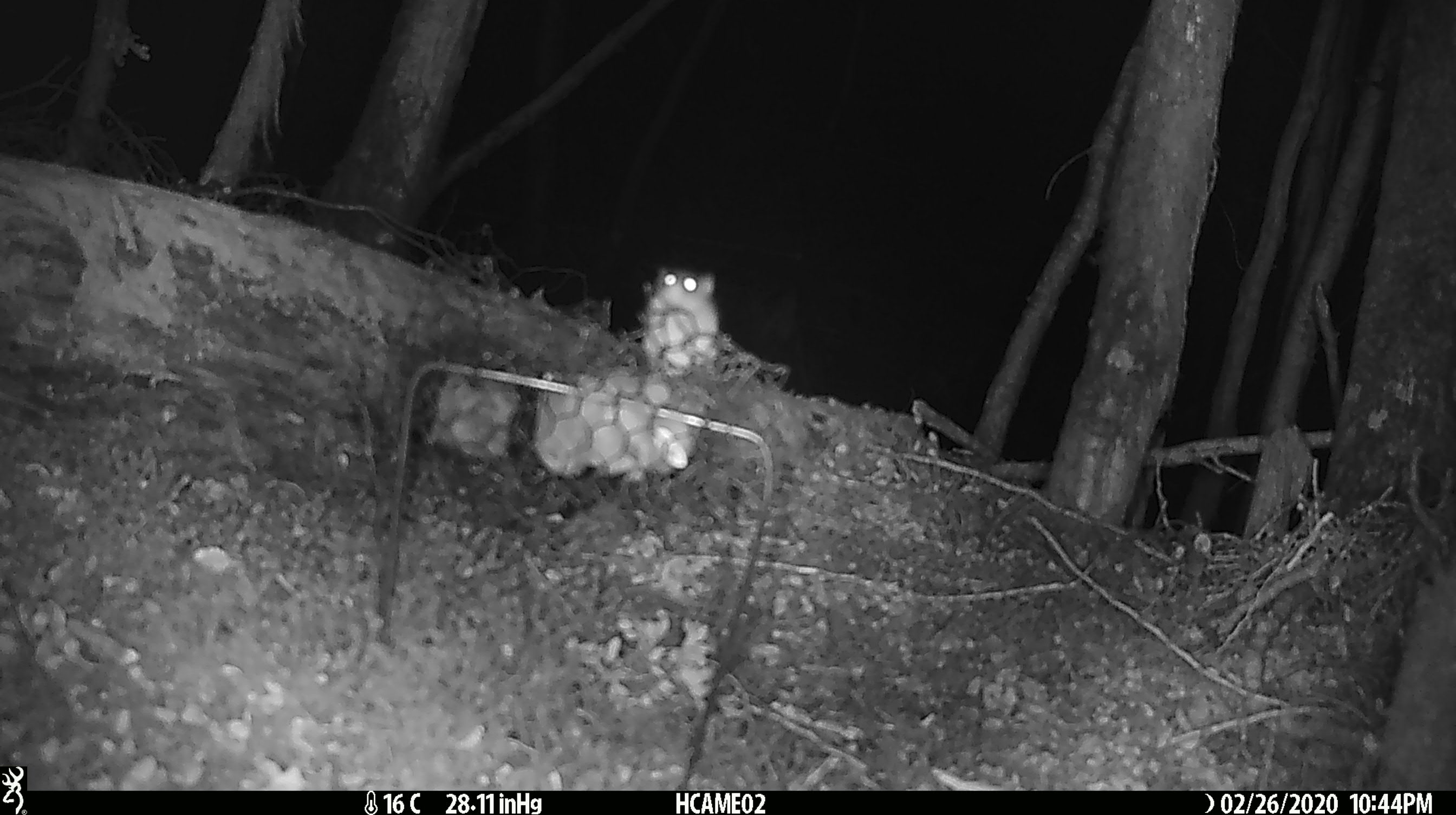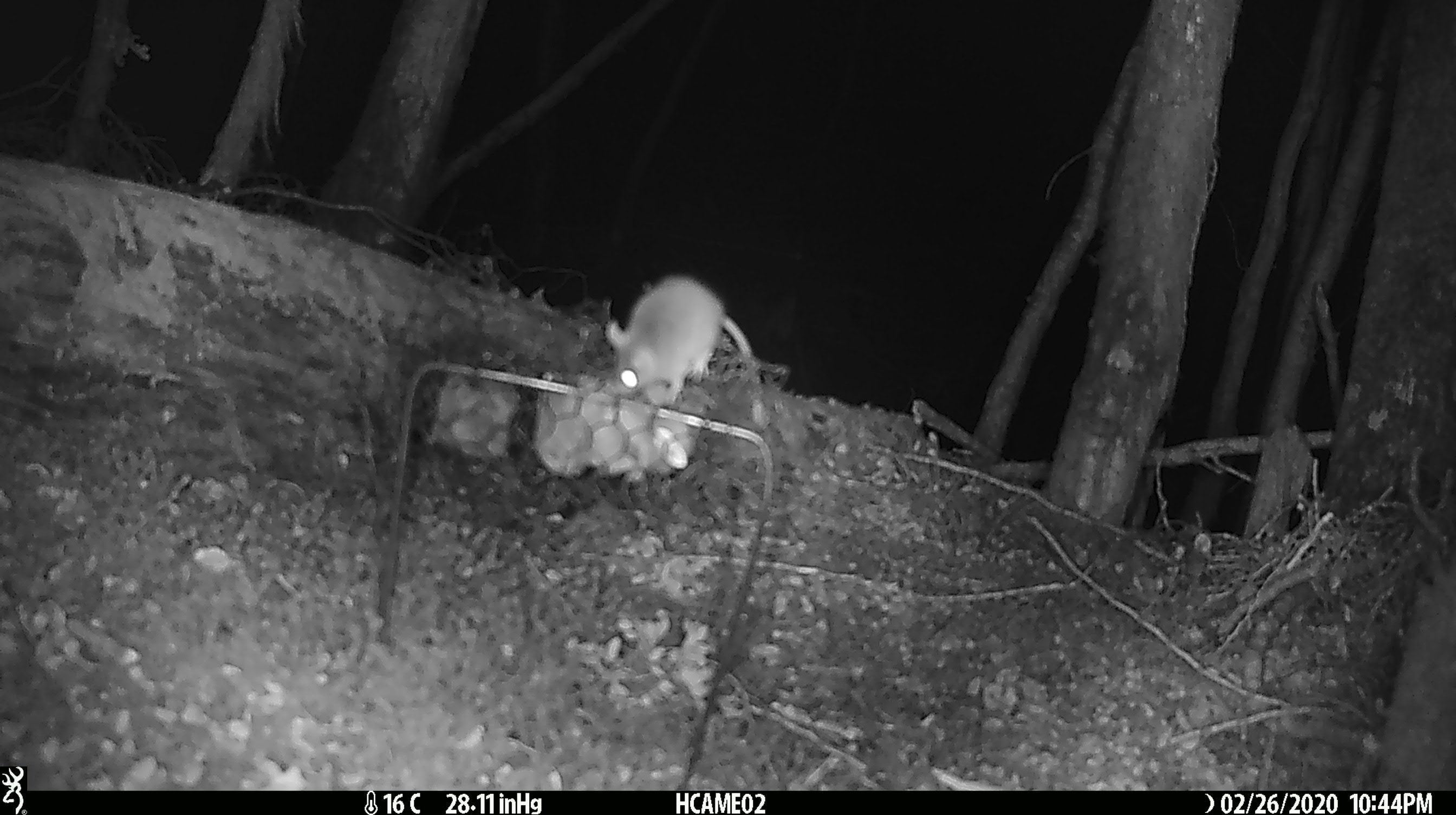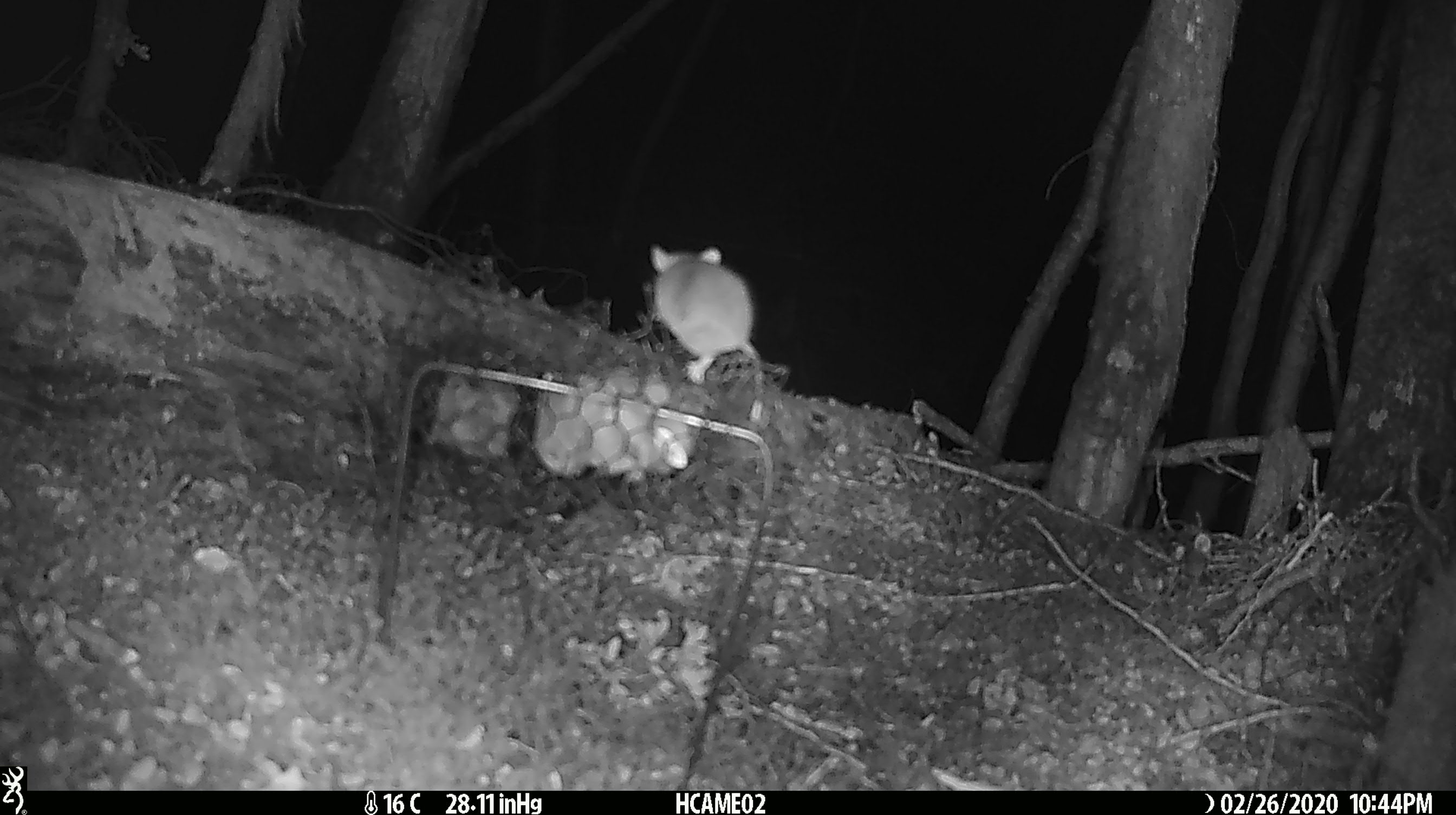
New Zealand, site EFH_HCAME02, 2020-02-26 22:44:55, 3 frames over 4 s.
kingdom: Animalia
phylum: Chordata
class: Mammalia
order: Rodentia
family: Muridae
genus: Mus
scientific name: Mus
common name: mouse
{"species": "mouse (Mus)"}